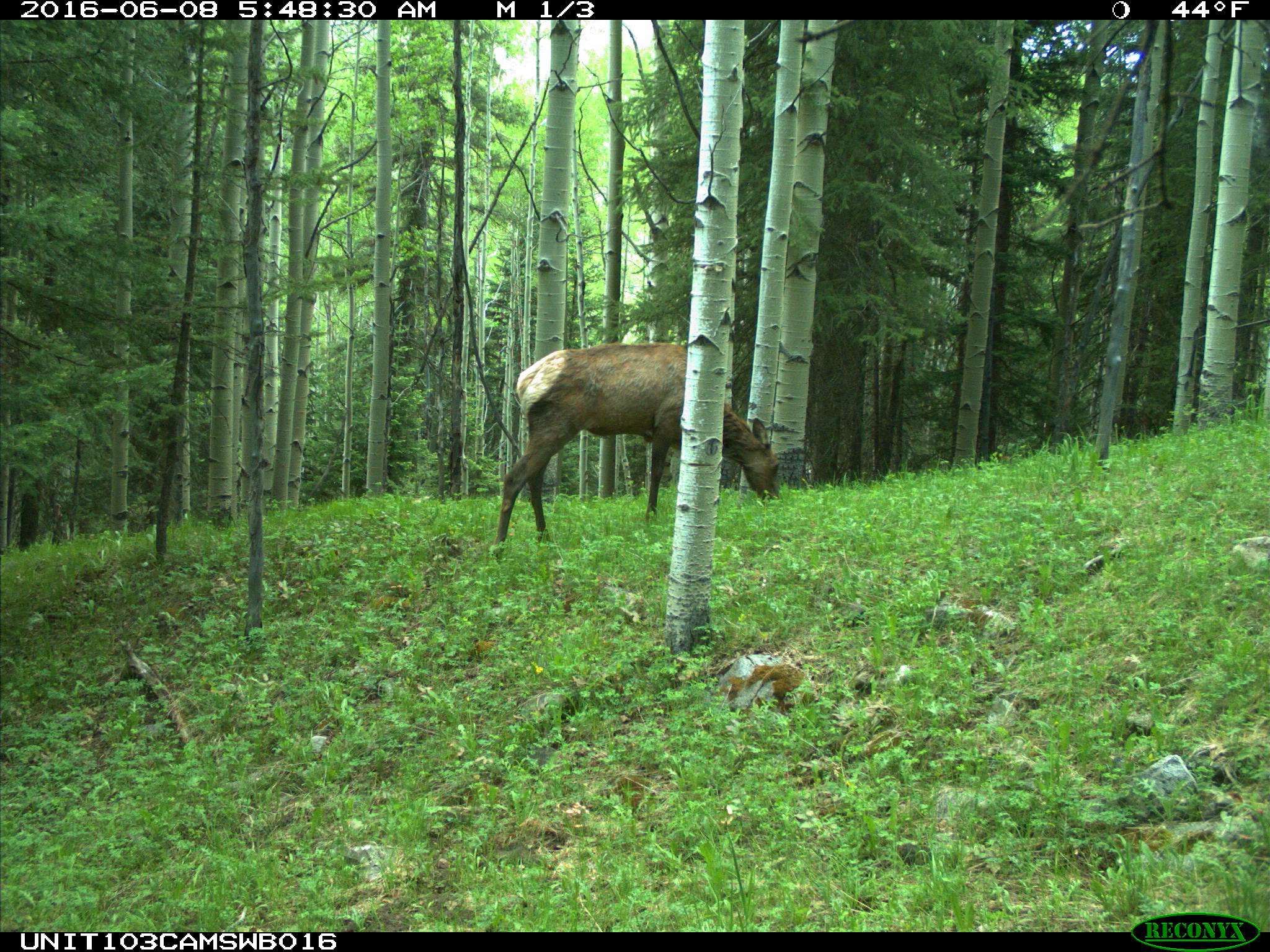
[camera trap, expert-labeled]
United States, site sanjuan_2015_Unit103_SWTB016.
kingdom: Animalia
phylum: Chordata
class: Mammalia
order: Artiodactyla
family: Cervidae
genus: Cervus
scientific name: Cervus elaphus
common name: red deer